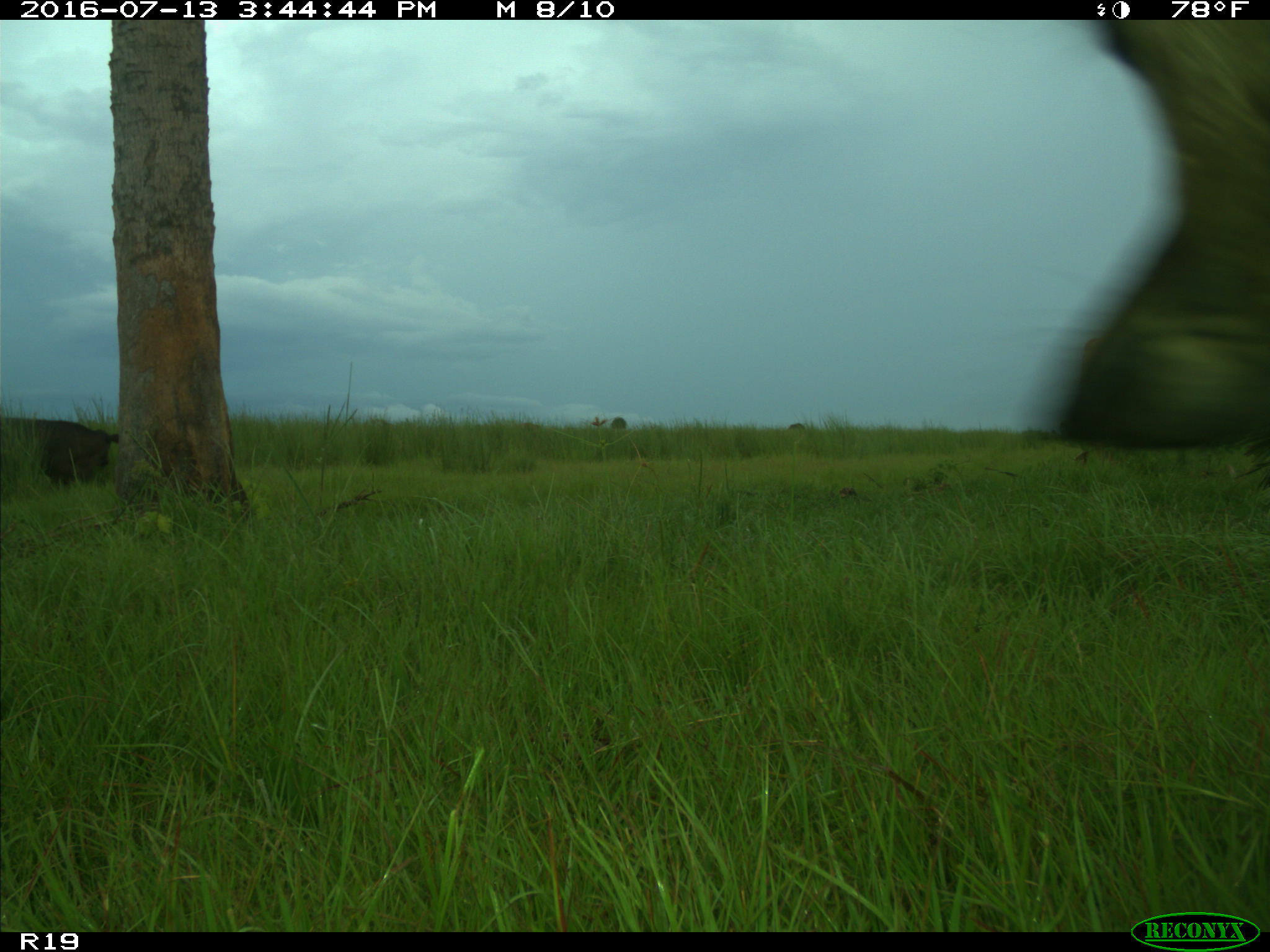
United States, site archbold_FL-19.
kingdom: Animalia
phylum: Chordata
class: Mammalia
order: Artiodactyla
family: Bovidae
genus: Bos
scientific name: Bos taurus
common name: domestic cow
Bos taurus (domestic cow).